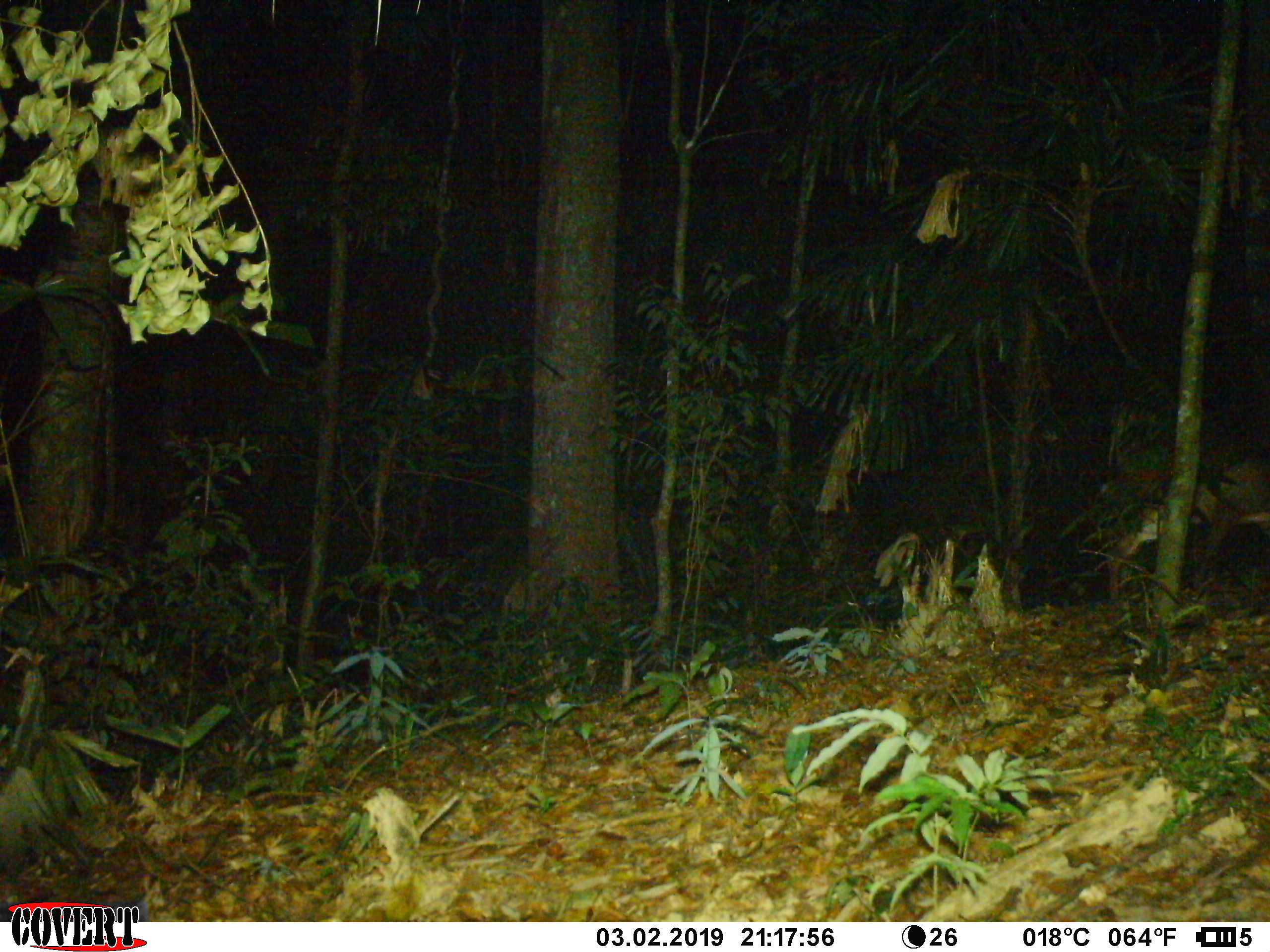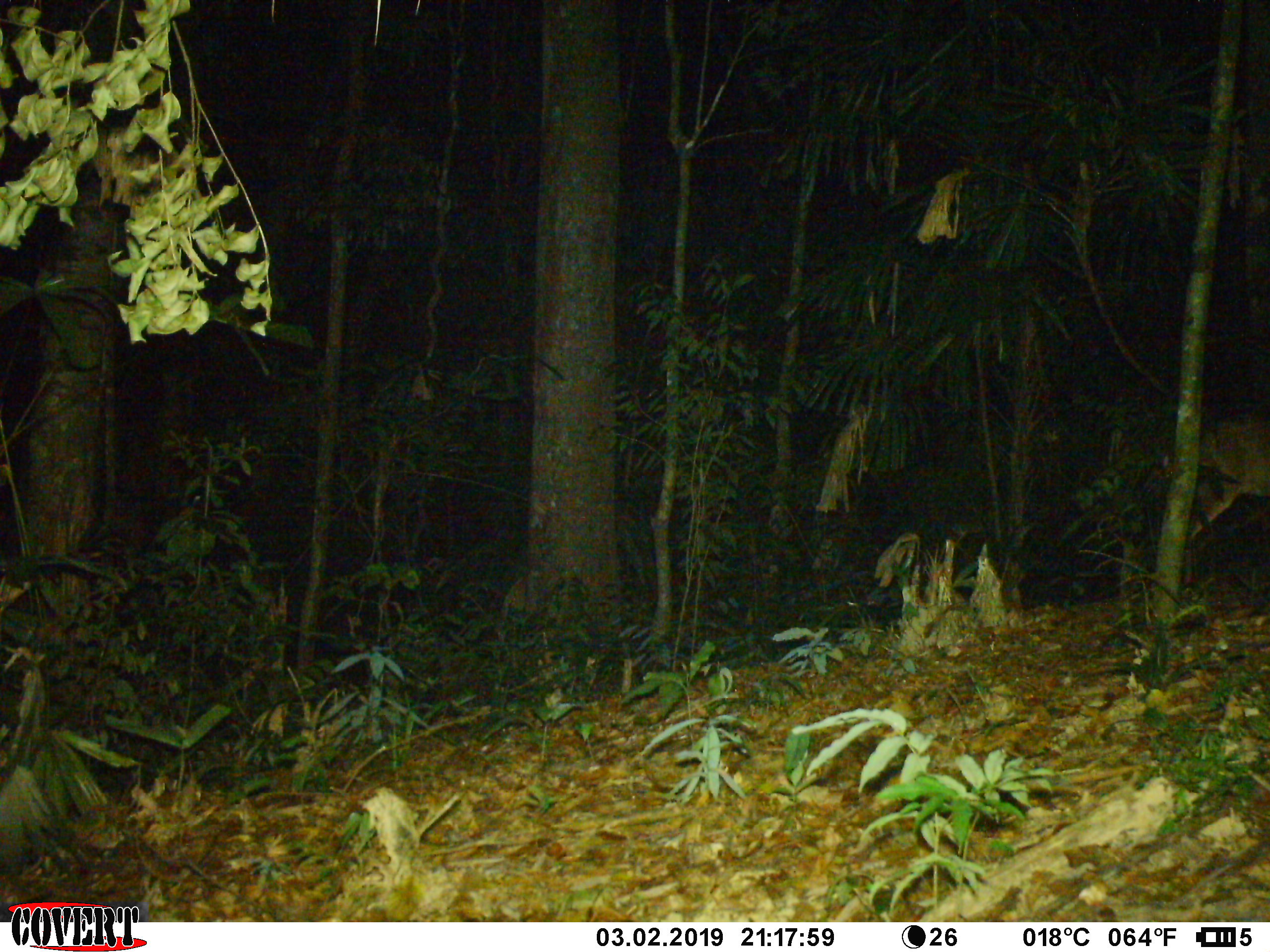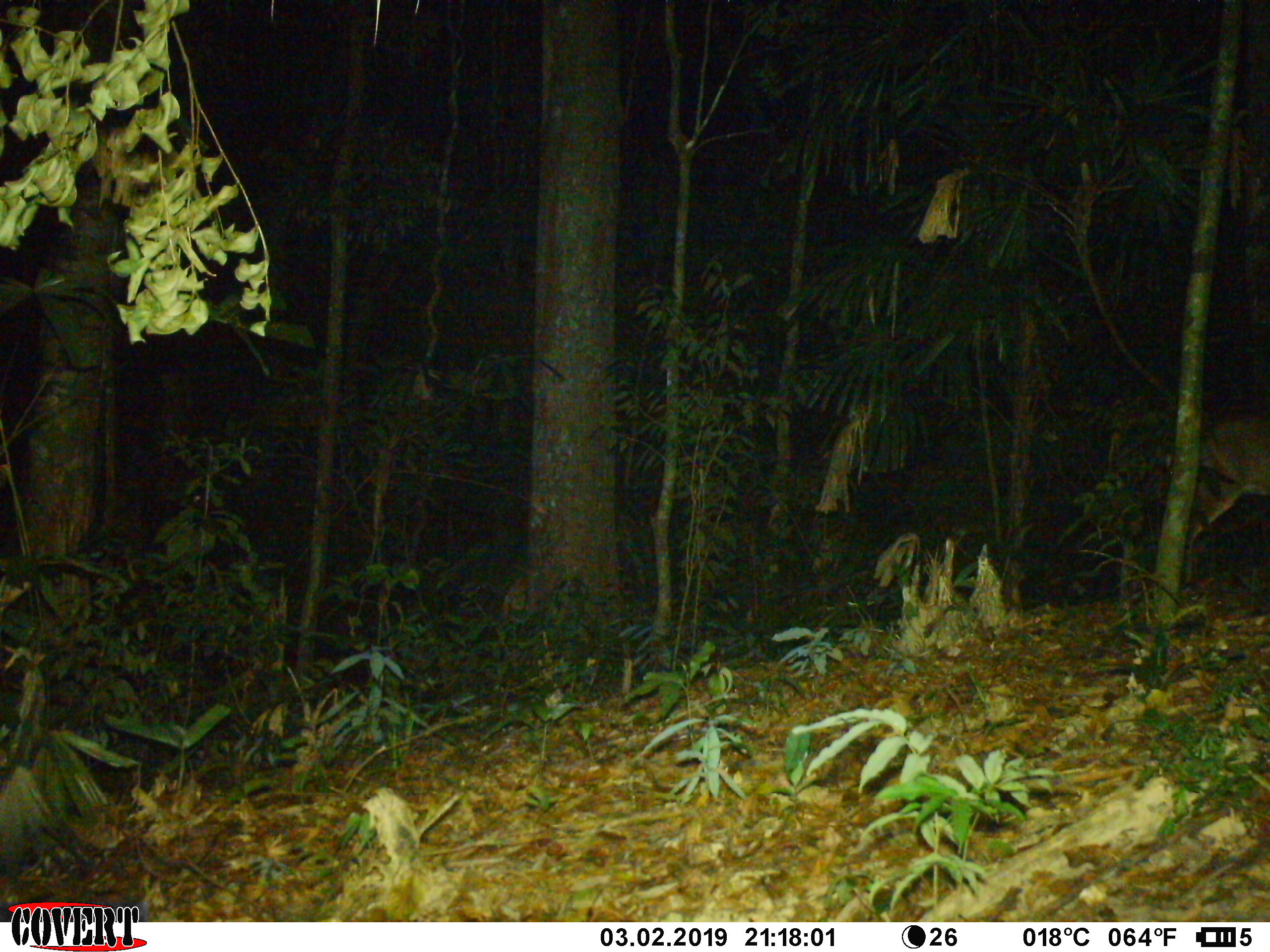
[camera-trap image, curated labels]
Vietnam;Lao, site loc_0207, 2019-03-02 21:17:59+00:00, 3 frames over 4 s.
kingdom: Animalia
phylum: Chordata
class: Mammalia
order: Artiodactyla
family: Cervidae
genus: Muntiacus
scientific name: Muntiacus vuquangensis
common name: large-antlered muntjac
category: large antlered muntjac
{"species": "large antlered muntjac (large-antlered muntjac) (Muntiacus vuquangensis)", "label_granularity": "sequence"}